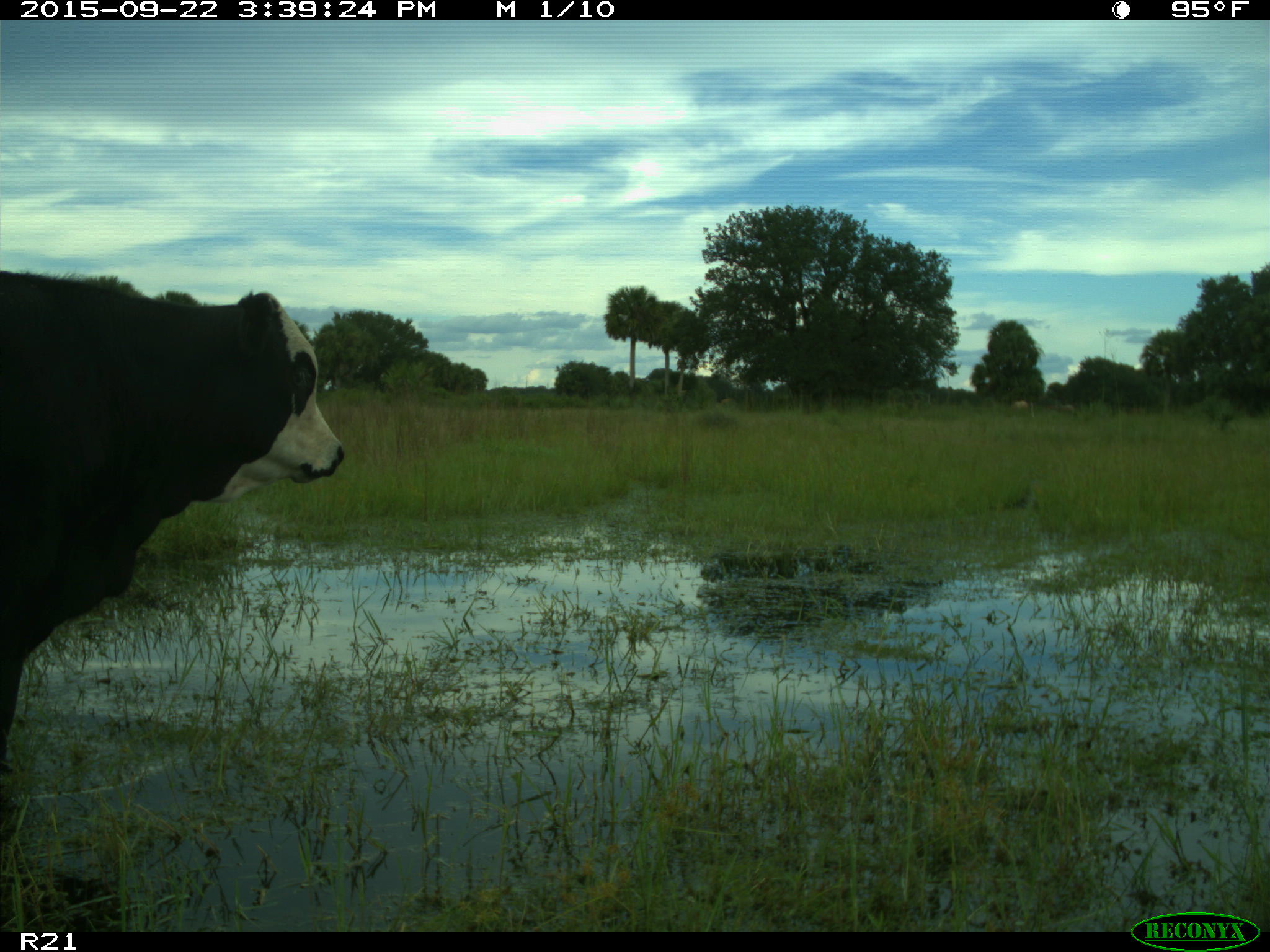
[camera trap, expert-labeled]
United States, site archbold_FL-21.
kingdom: Animalia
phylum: Chordata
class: Mammalia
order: Artiodactyla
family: Bovidae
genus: Bos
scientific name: Bos taurus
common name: domestic cow